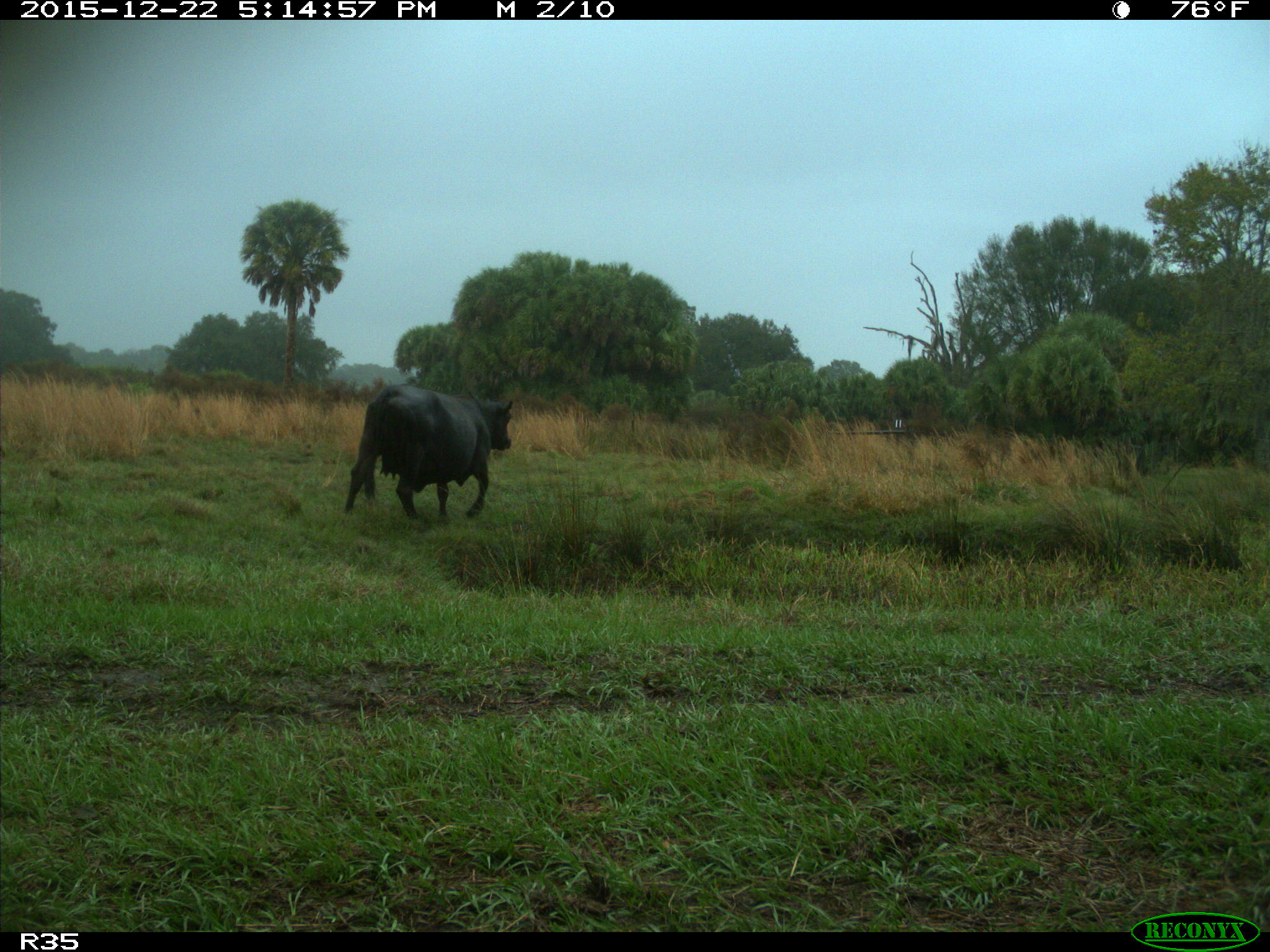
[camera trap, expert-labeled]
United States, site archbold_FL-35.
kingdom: Animalia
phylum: Chordata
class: Mammalia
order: Artiodactyla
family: Bovidae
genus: Bos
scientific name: Bos taurus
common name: domestic cow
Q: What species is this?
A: Bos taurus (domestic cow).